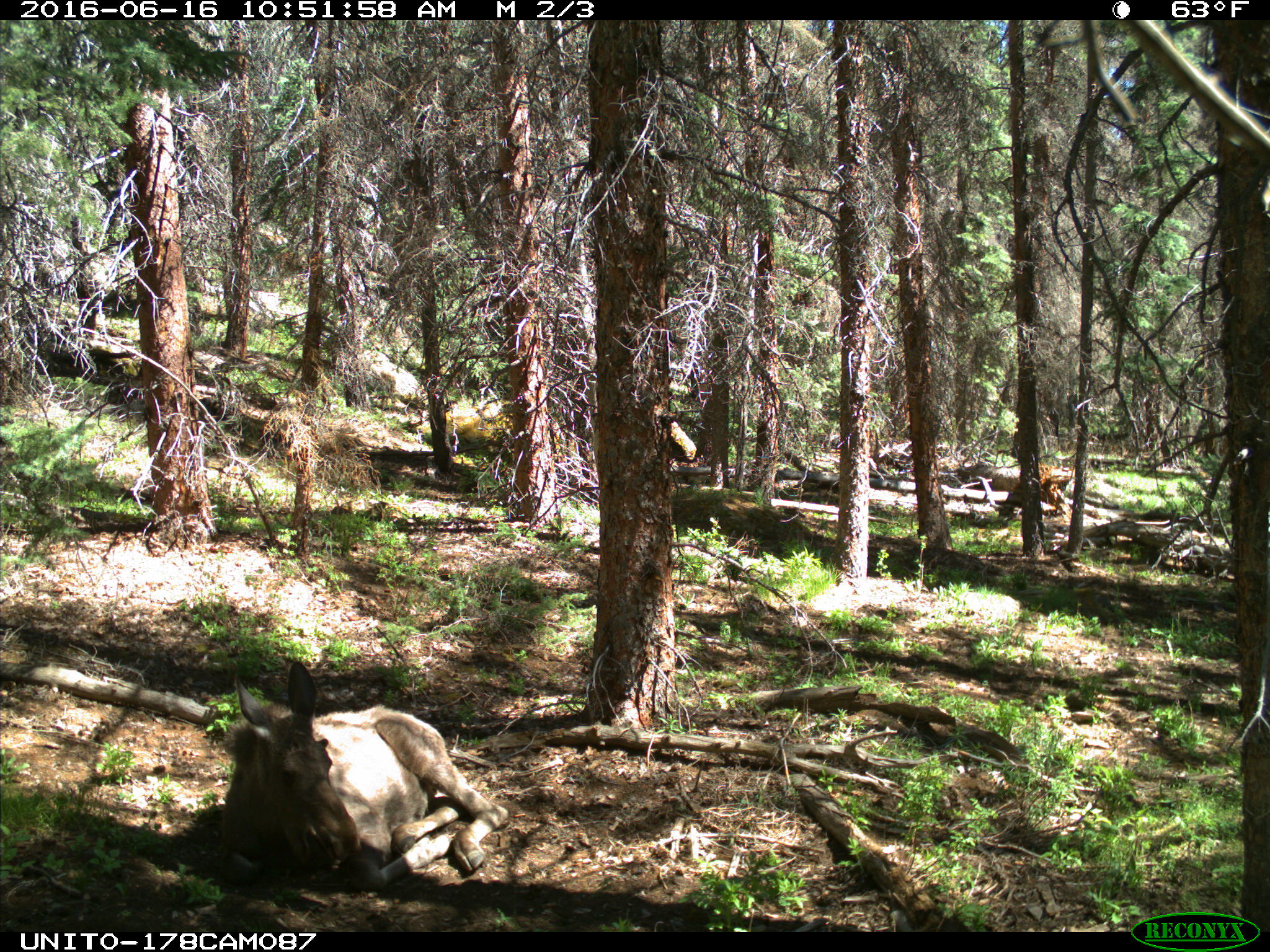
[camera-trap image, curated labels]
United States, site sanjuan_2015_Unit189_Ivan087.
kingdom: Animalia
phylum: Chordata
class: Mammalia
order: Artiodactyla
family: Cervidae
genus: Alces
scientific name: Alces alces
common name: moose